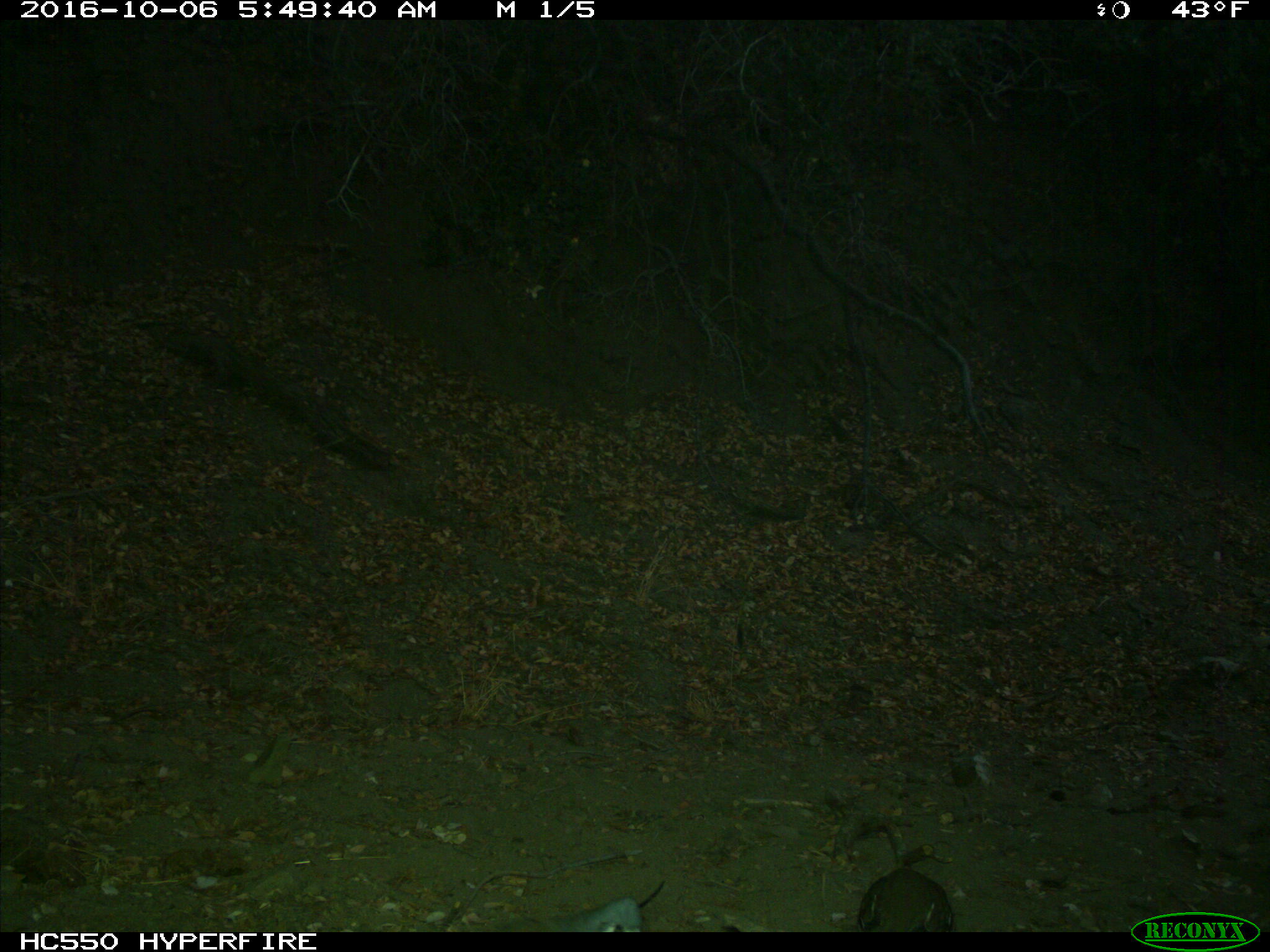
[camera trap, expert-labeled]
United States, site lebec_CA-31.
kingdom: Animalia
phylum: Chordata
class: Mammalia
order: Rodentia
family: Sciuridae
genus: Sciurus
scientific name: Sciurus carolinensis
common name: eastern gray squirrel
Sciurus carolinensis (eastern gray squirrel).